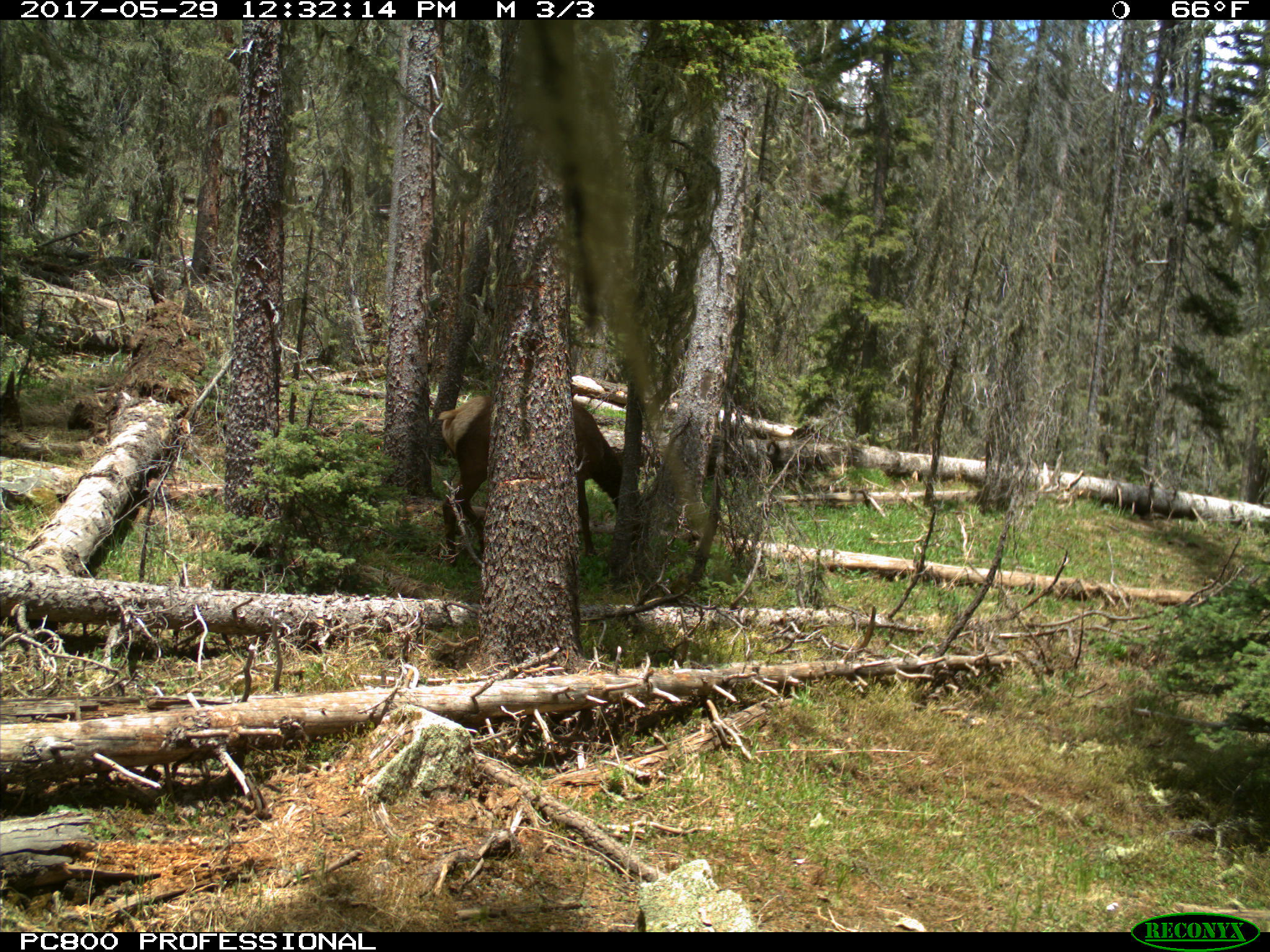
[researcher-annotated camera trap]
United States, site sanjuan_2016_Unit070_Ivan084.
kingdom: Animalia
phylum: Chordata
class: Mammalia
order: Artiodactyla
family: Cervidae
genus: Cervus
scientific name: Cervus elaphus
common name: red deer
Cervus elaphus (red deer).